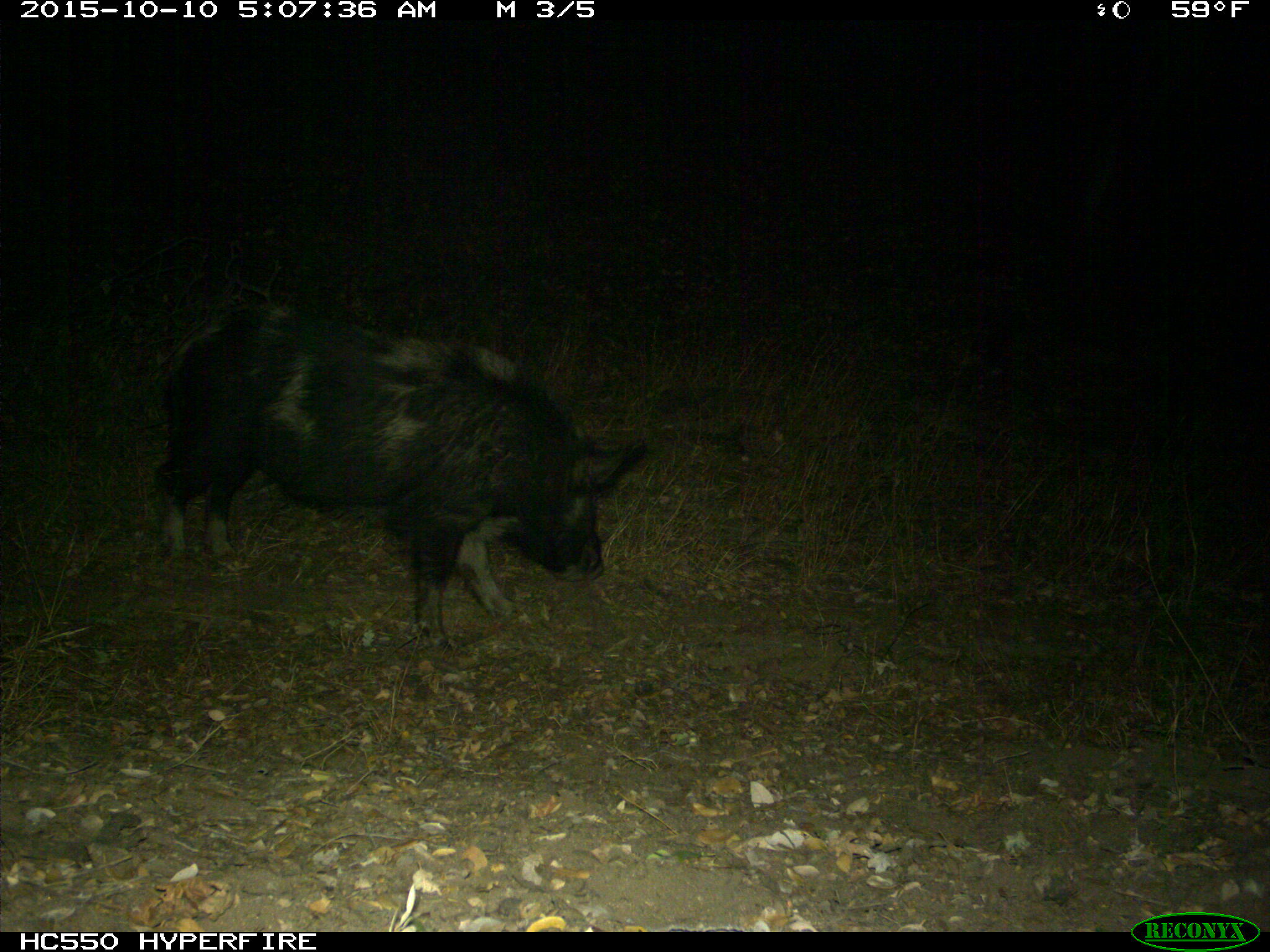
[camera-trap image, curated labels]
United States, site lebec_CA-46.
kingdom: Animalia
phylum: Chordata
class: Mammalia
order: Artiodactyla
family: Suidae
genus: Sus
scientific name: Sus scrofa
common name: wild boar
Sus scrofa (wild boar).